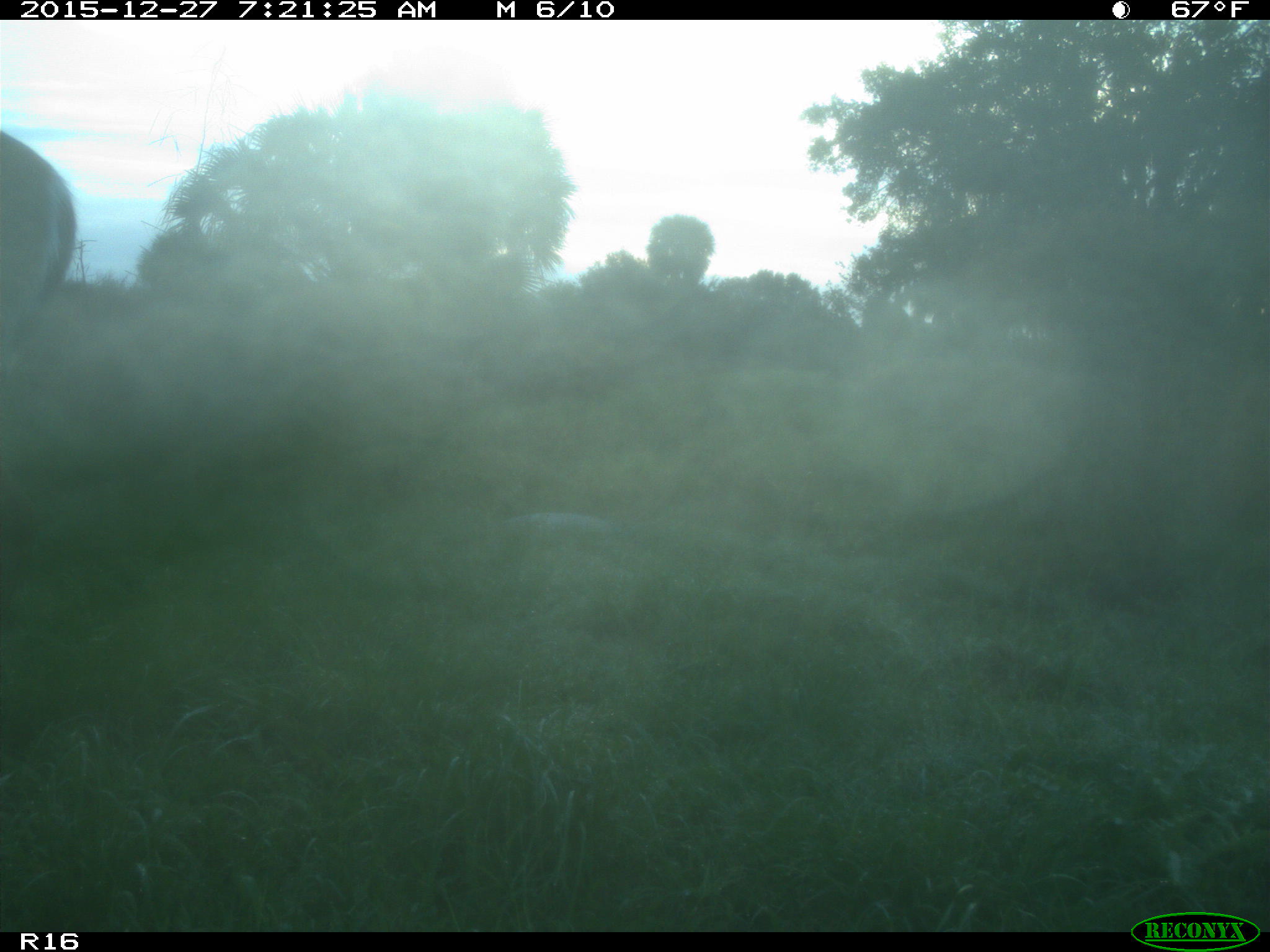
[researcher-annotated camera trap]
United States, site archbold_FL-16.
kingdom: Animalia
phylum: Chordata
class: Mammalia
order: Artiodactyla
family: Cervidae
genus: Odocoileus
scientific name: Odocoileus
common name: deer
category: unidentified deer